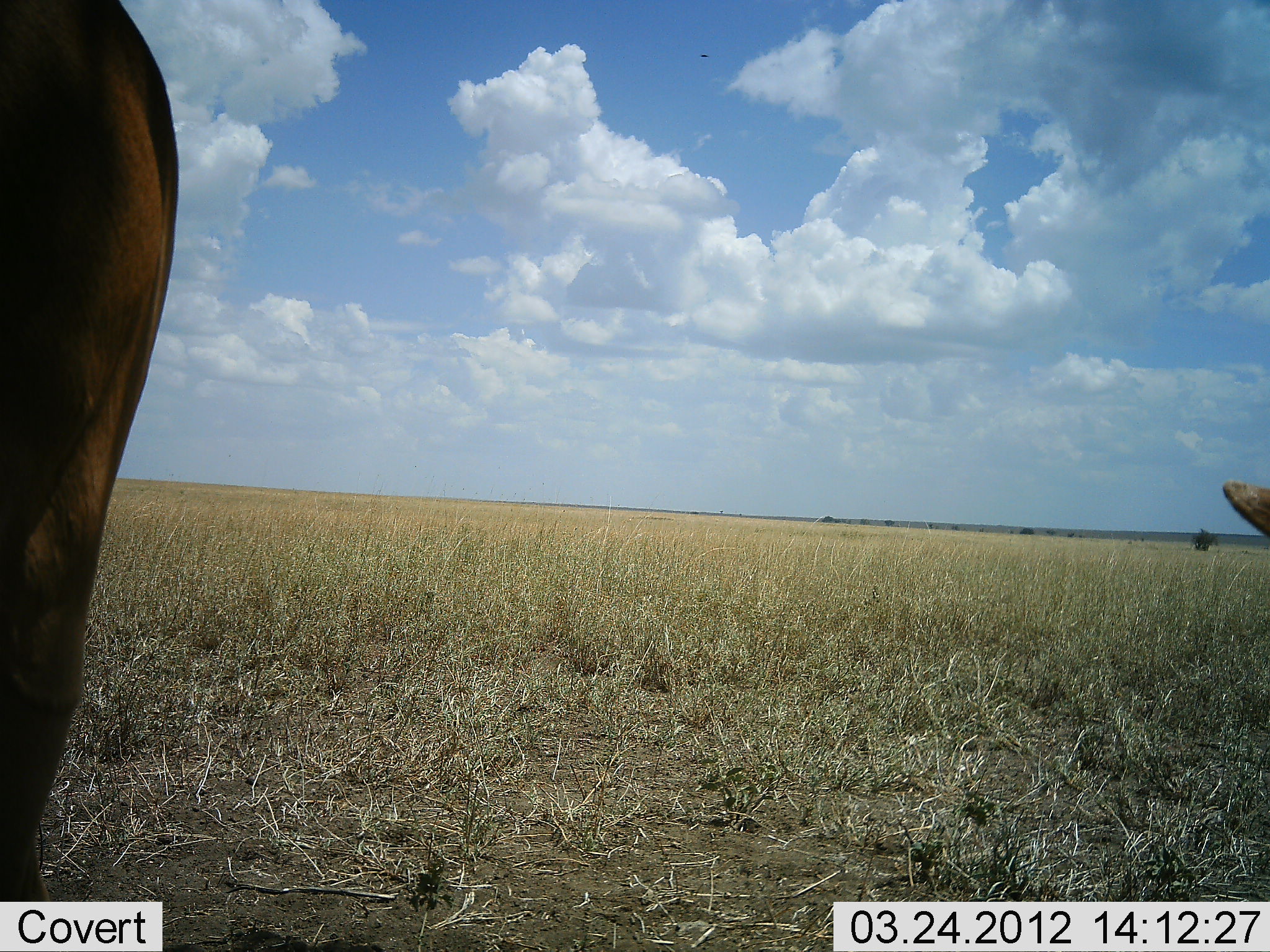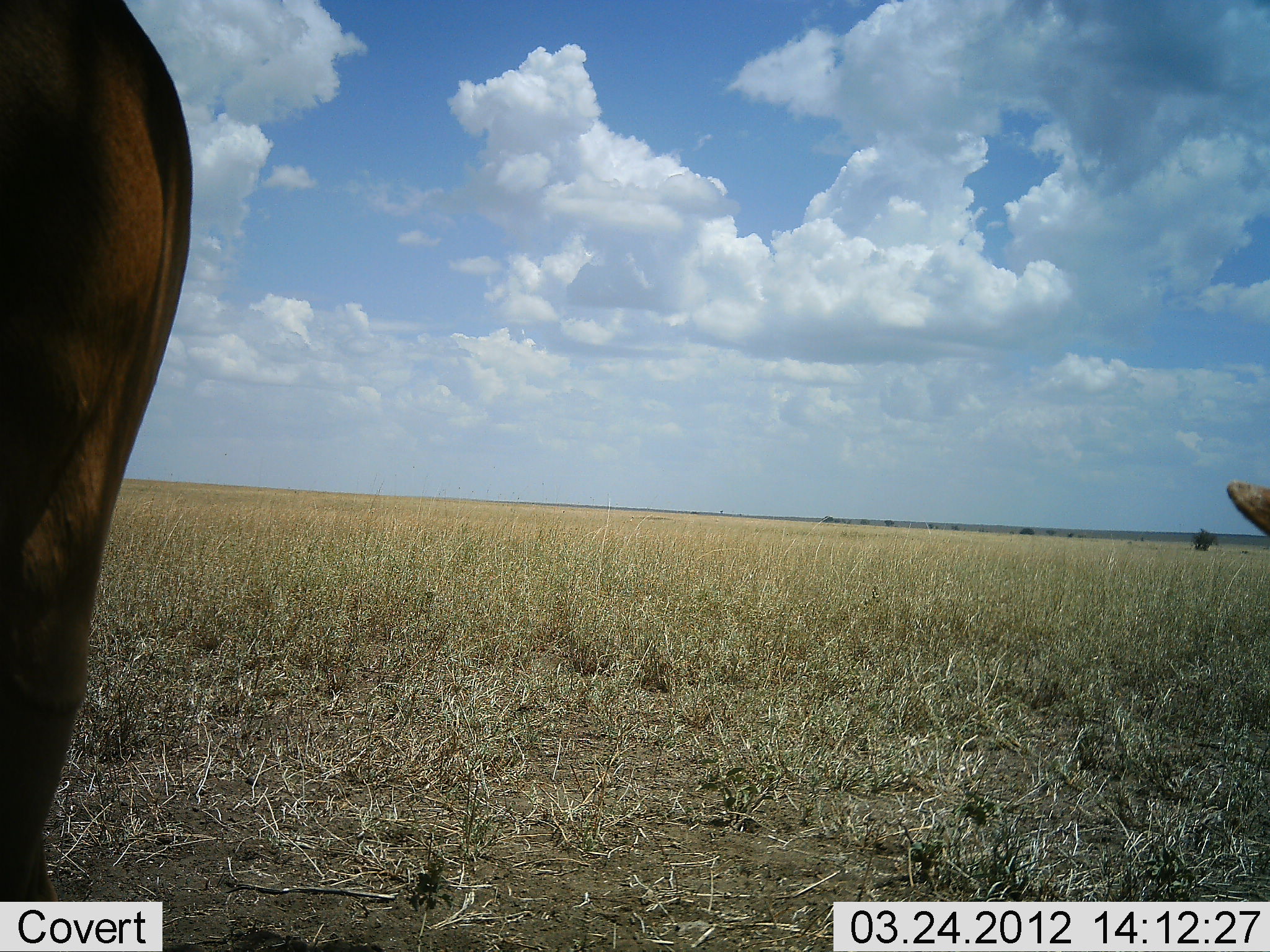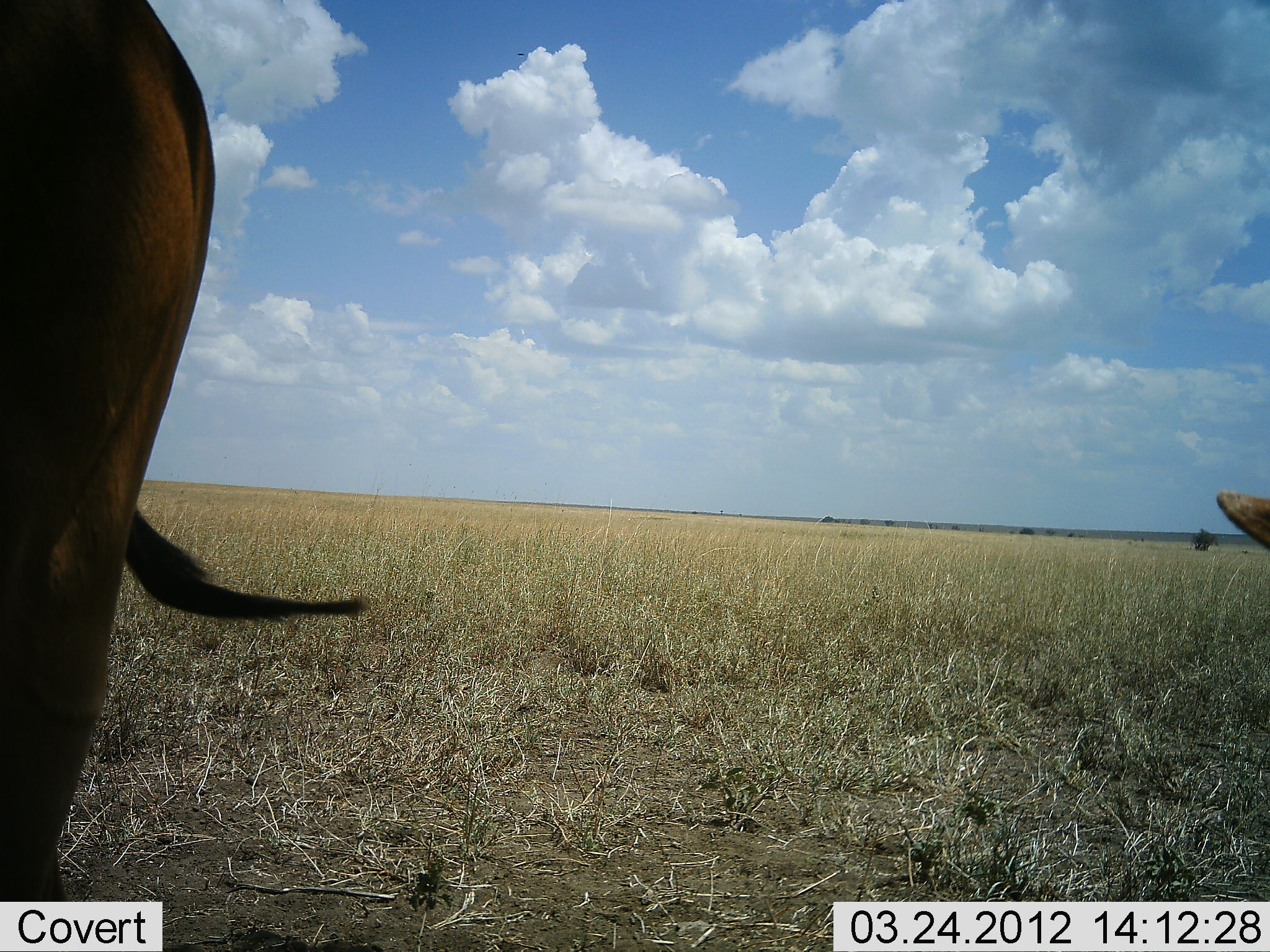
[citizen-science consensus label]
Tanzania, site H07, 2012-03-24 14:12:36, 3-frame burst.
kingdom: Animalia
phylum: Chordata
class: Mammalia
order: Artiodactyla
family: Bovidae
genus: Alcelaphus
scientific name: Alcelaphus buselaphus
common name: hartebeest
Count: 2.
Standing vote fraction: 88%.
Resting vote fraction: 38%.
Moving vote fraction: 0%.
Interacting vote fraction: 0%.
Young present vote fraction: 0%.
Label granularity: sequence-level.